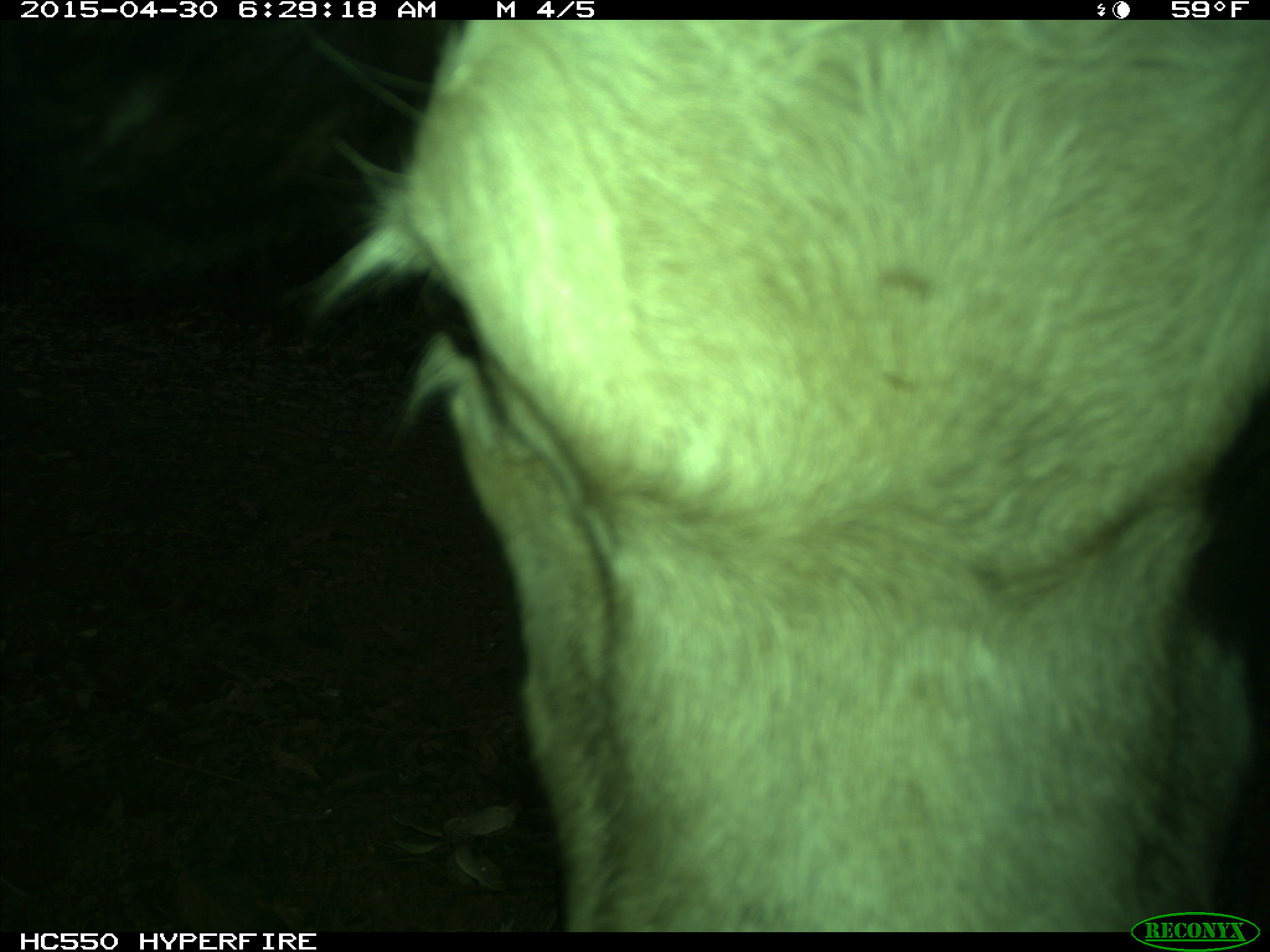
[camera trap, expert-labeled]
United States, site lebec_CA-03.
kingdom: Animalia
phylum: Chordata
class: Mammalia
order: Artiodactyla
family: Bovidae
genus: Bos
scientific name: Bos taurus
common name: domestic cow